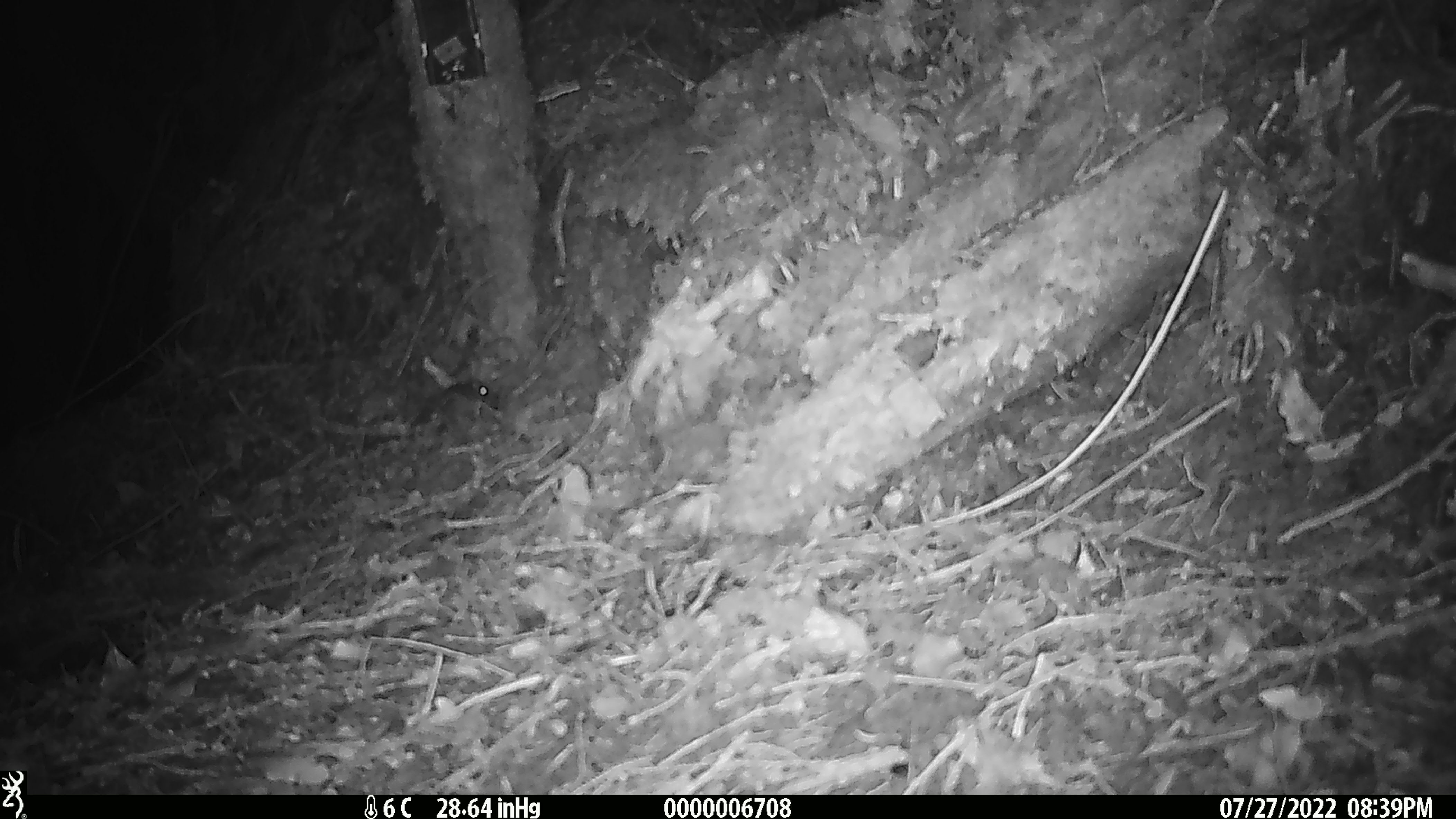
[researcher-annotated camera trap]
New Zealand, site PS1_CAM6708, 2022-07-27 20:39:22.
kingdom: Animalia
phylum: Chordata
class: Mammalia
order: Rodentia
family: Muridae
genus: Mus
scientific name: Mus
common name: mouse